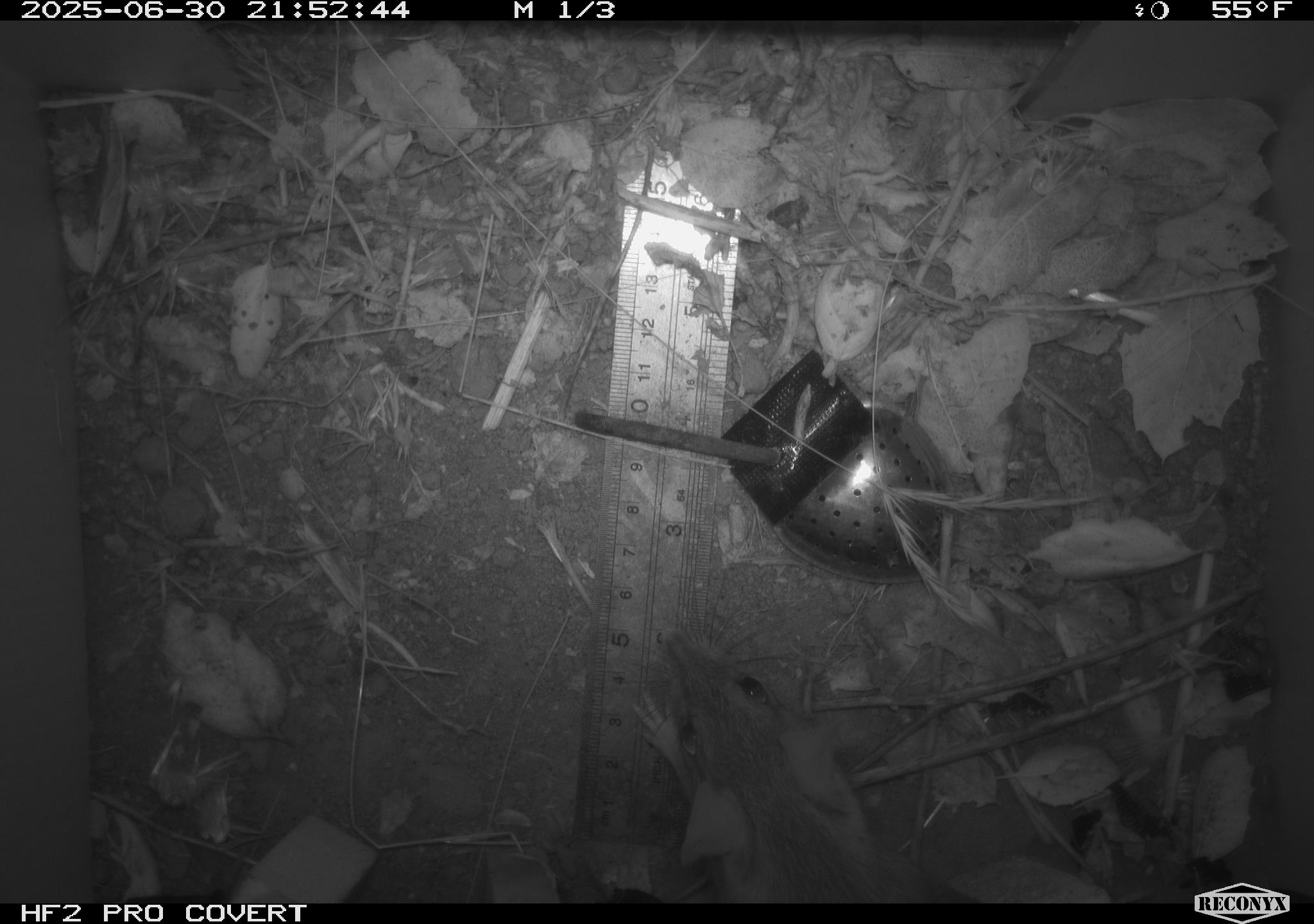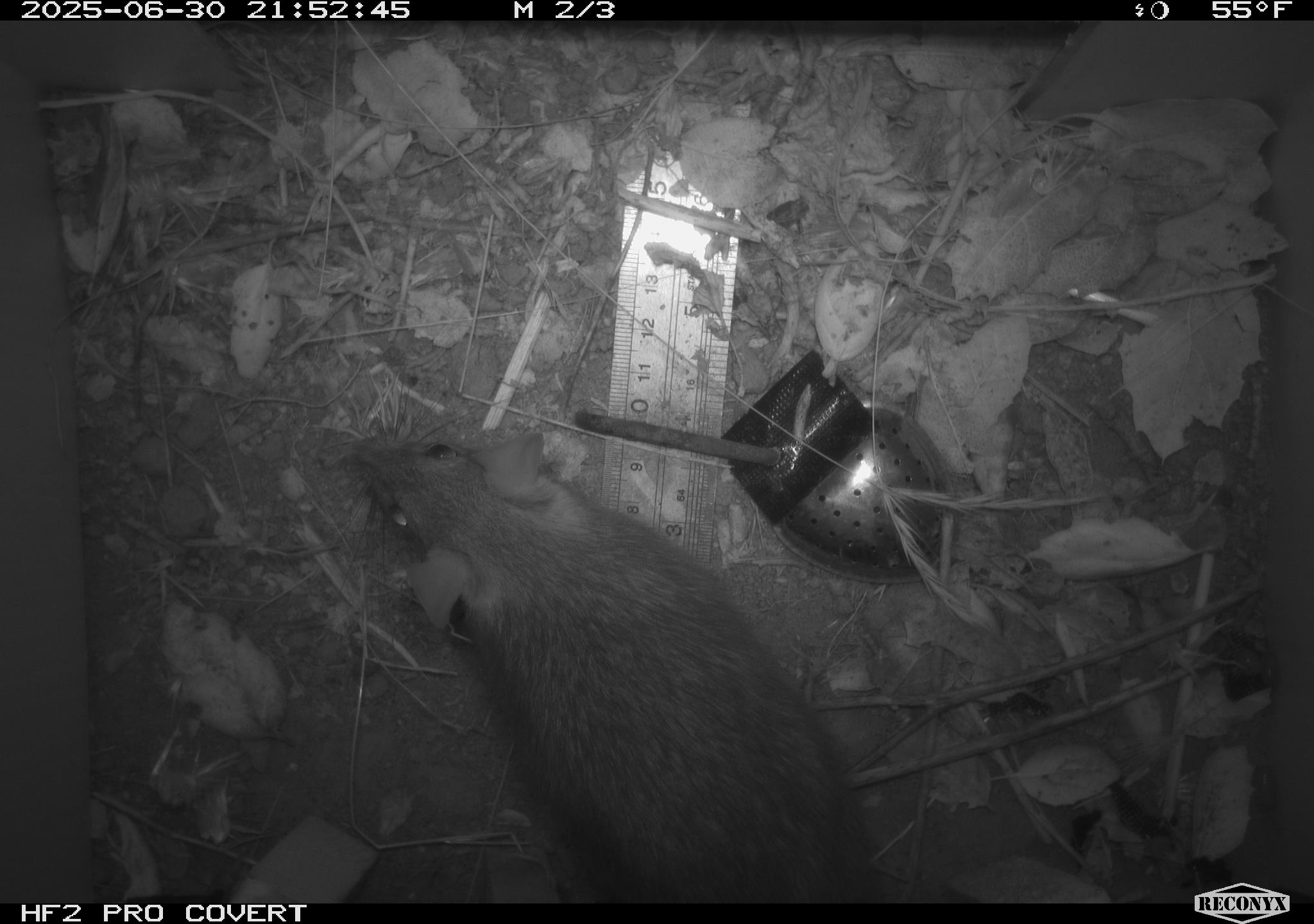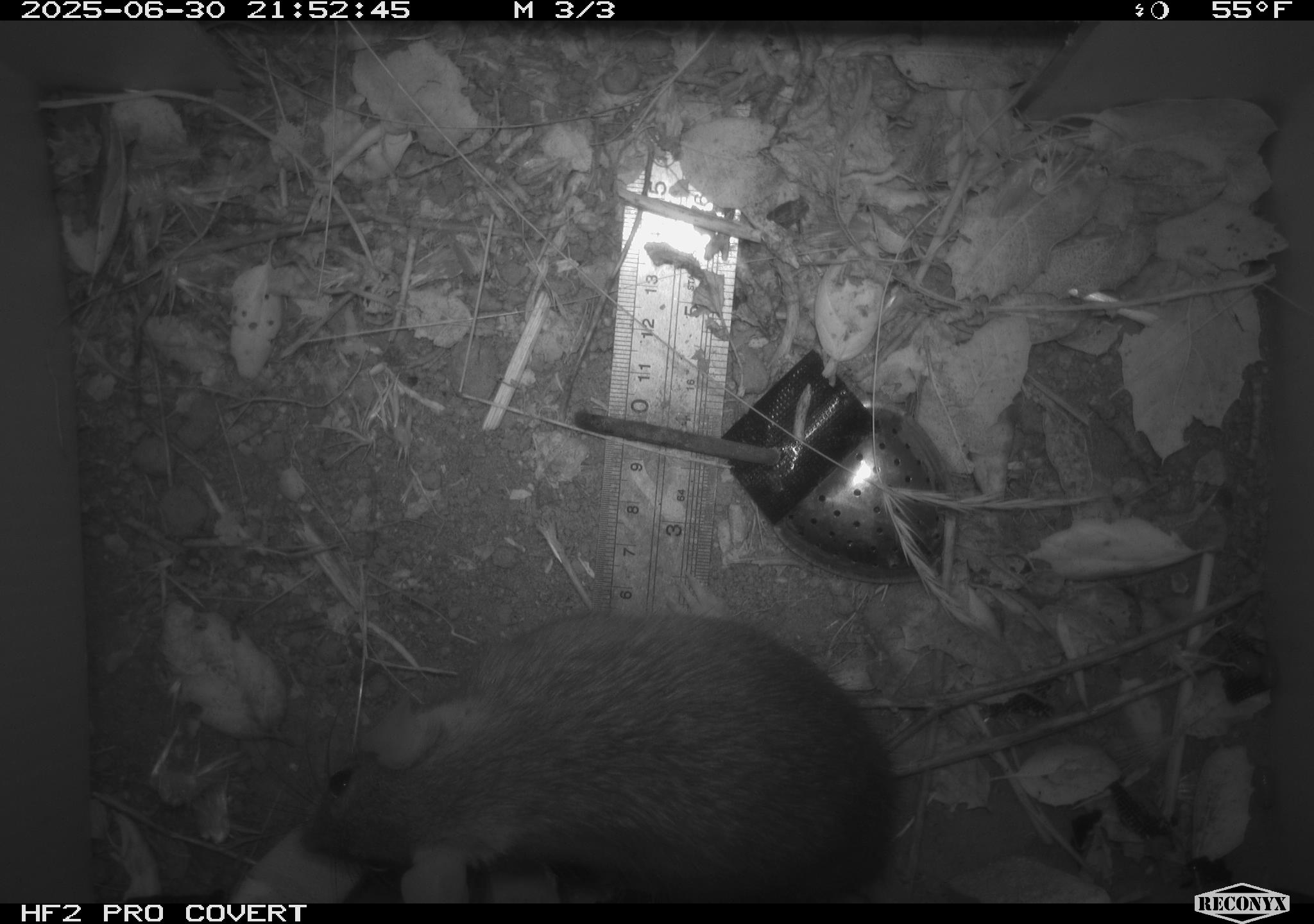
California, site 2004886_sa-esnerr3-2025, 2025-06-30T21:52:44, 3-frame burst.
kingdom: Animalia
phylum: Chordata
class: Mammalia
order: Rodentia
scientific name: Rodentia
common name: rodent